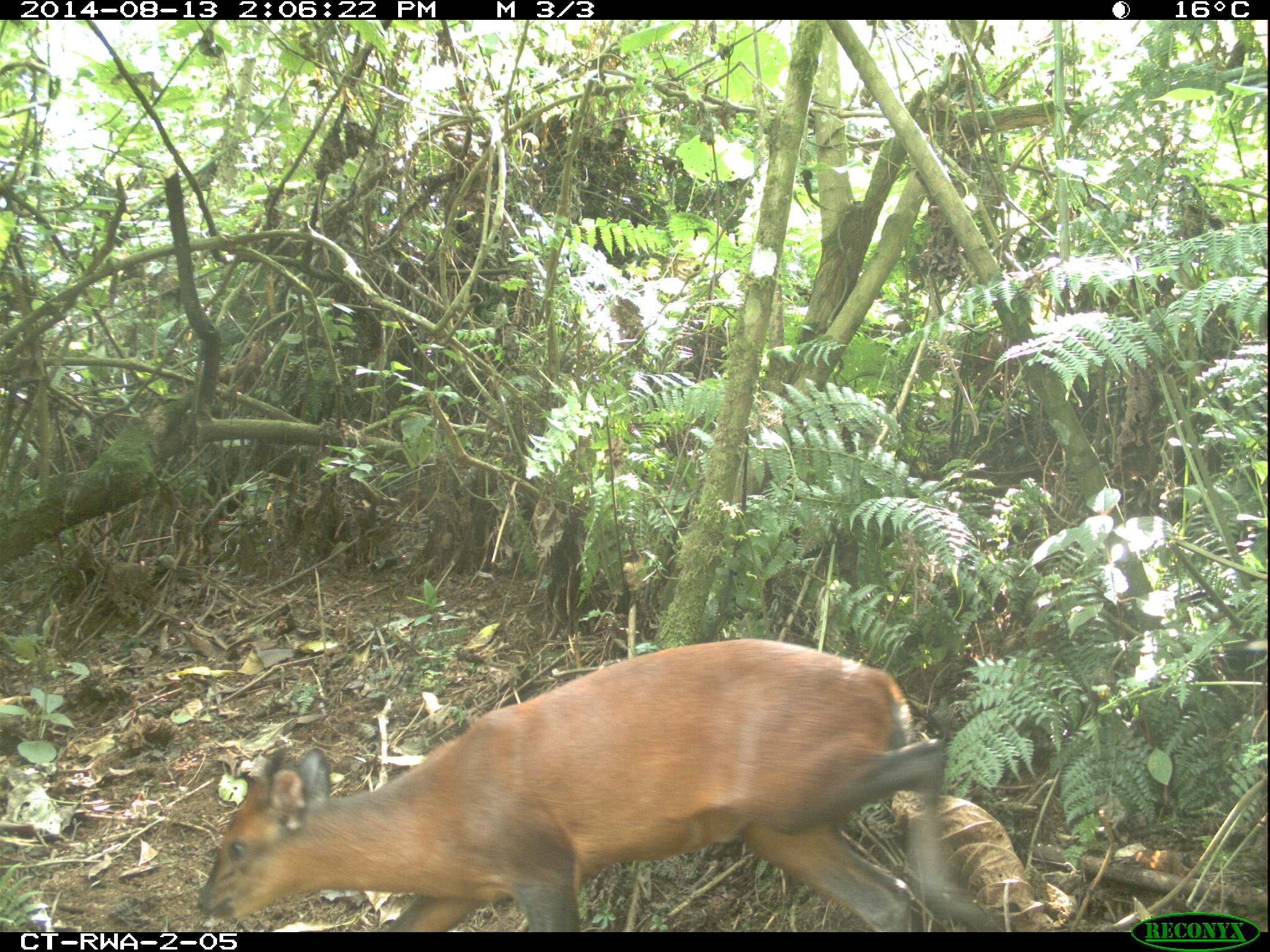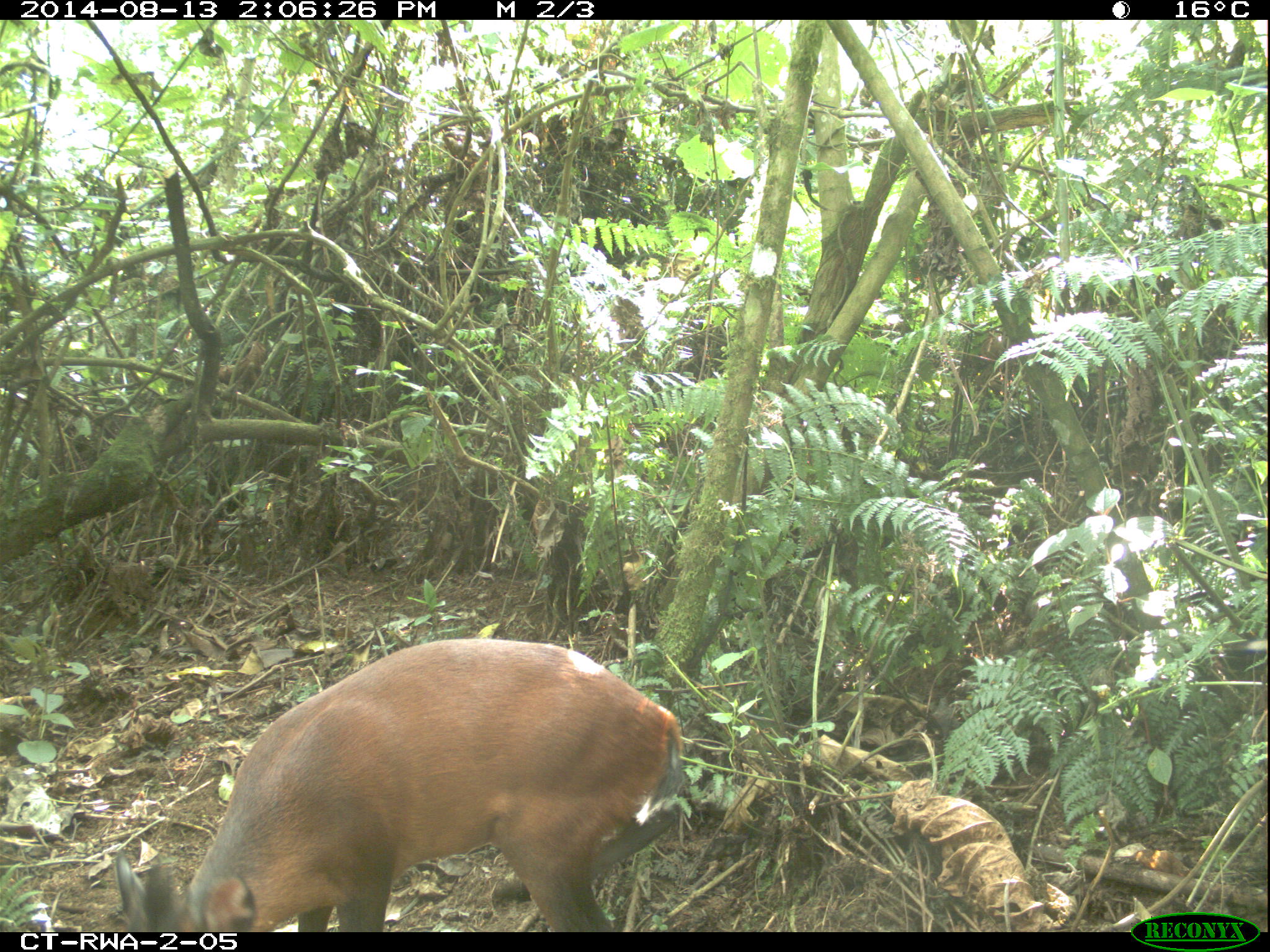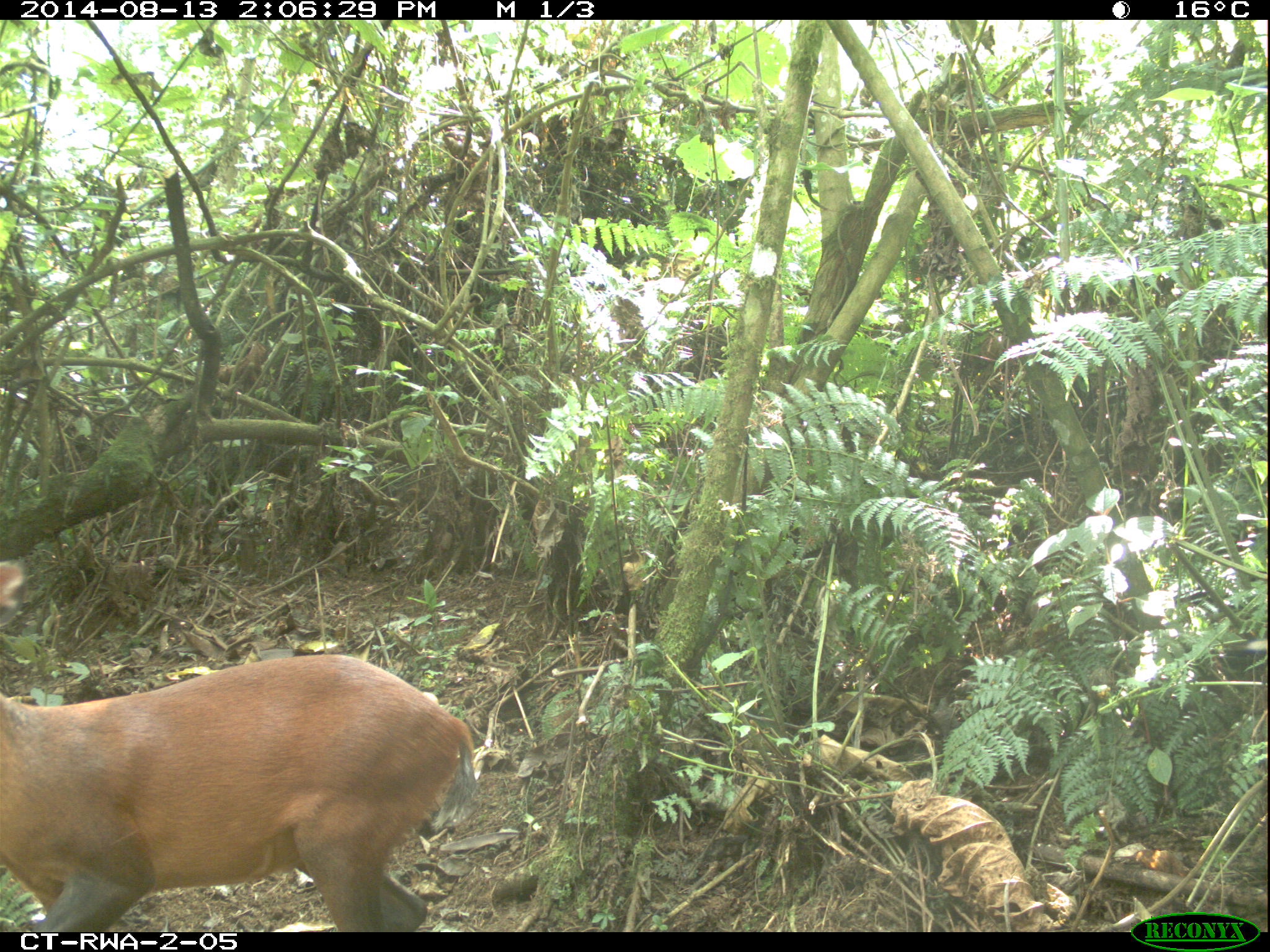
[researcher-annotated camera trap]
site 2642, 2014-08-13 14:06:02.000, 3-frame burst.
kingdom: Animalia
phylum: Chordata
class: Mammalia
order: Artiodactyla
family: Bovidae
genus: Cephalophus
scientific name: Cephalophus nigrifrons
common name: black-fronted duiker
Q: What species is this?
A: Cephalophus nigrifrons (black-fronted duiker).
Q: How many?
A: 1.